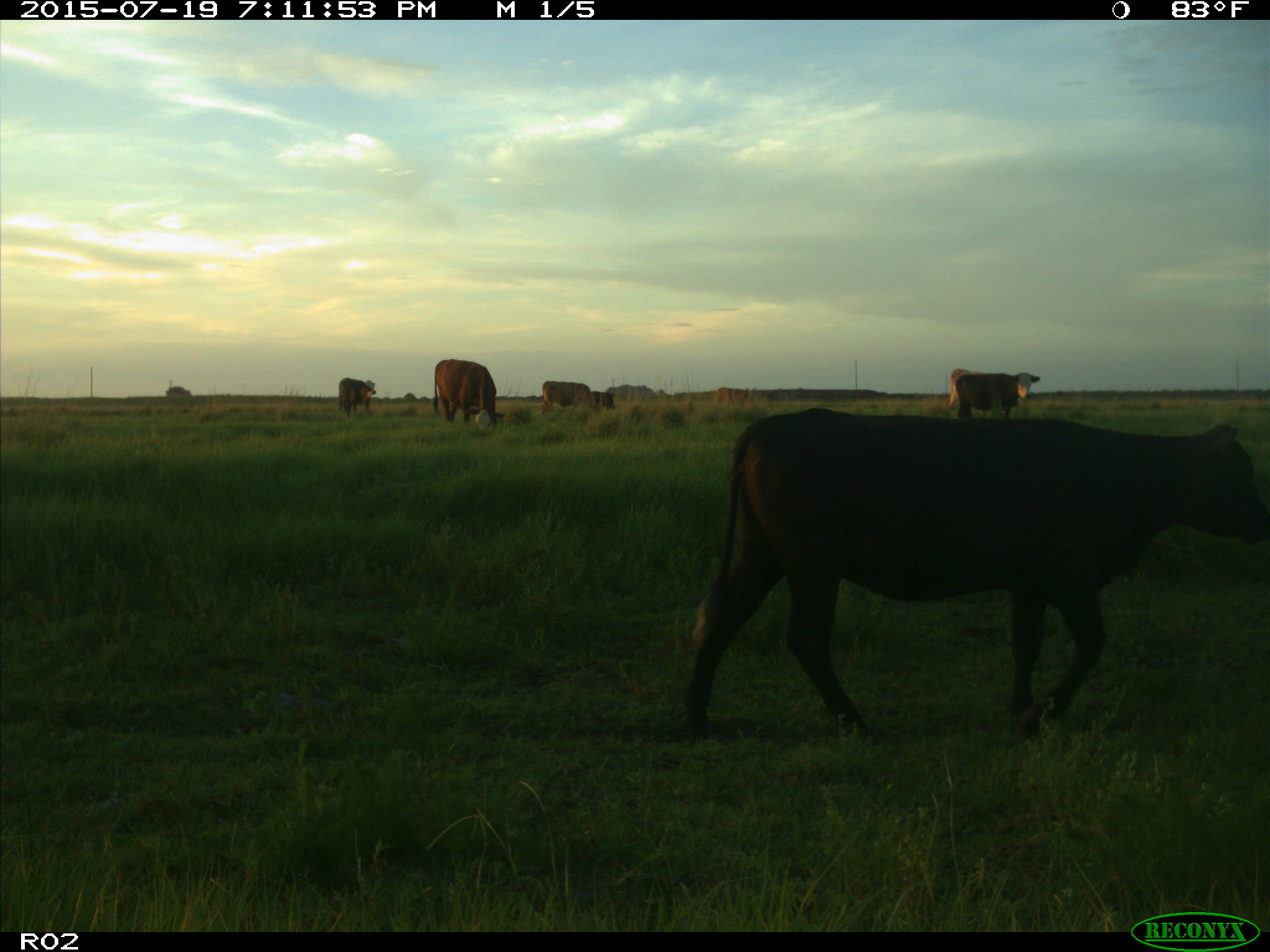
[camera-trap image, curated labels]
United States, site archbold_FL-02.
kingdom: Animalia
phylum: Chordata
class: Mammalia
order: Artiodactyla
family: Bovidae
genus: Bos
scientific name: Bos taurus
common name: domestic cow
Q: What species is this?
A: Bos taurus (domestic cow).